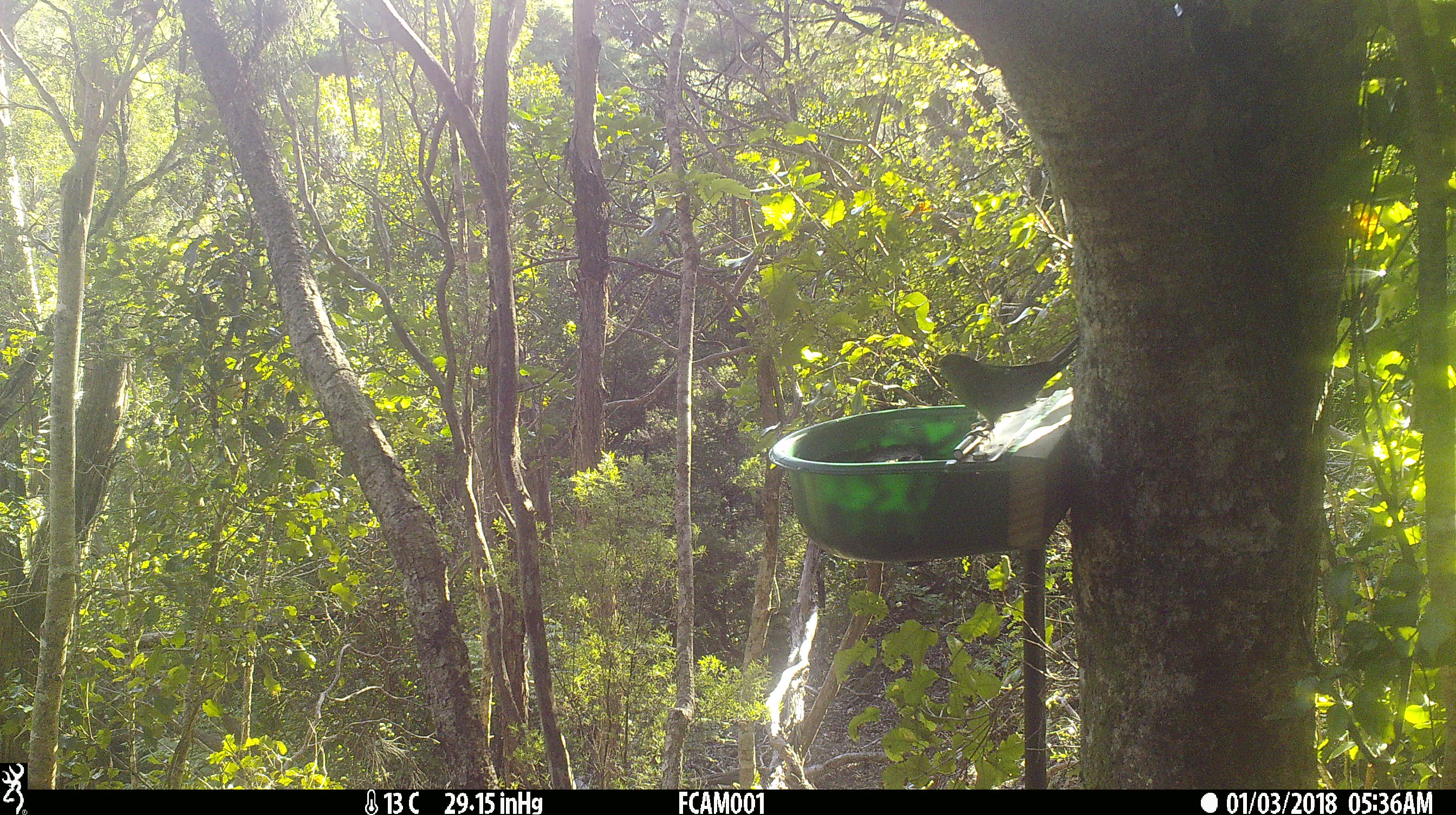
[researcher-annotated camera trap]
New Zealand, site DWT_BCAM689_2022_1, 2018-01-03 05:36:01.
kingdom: Animalia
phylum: Chordata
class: Aves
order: Psittaciformes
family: Psittaculidae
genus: Cyanoramphus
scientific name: Cyanoramphus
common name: parakeet